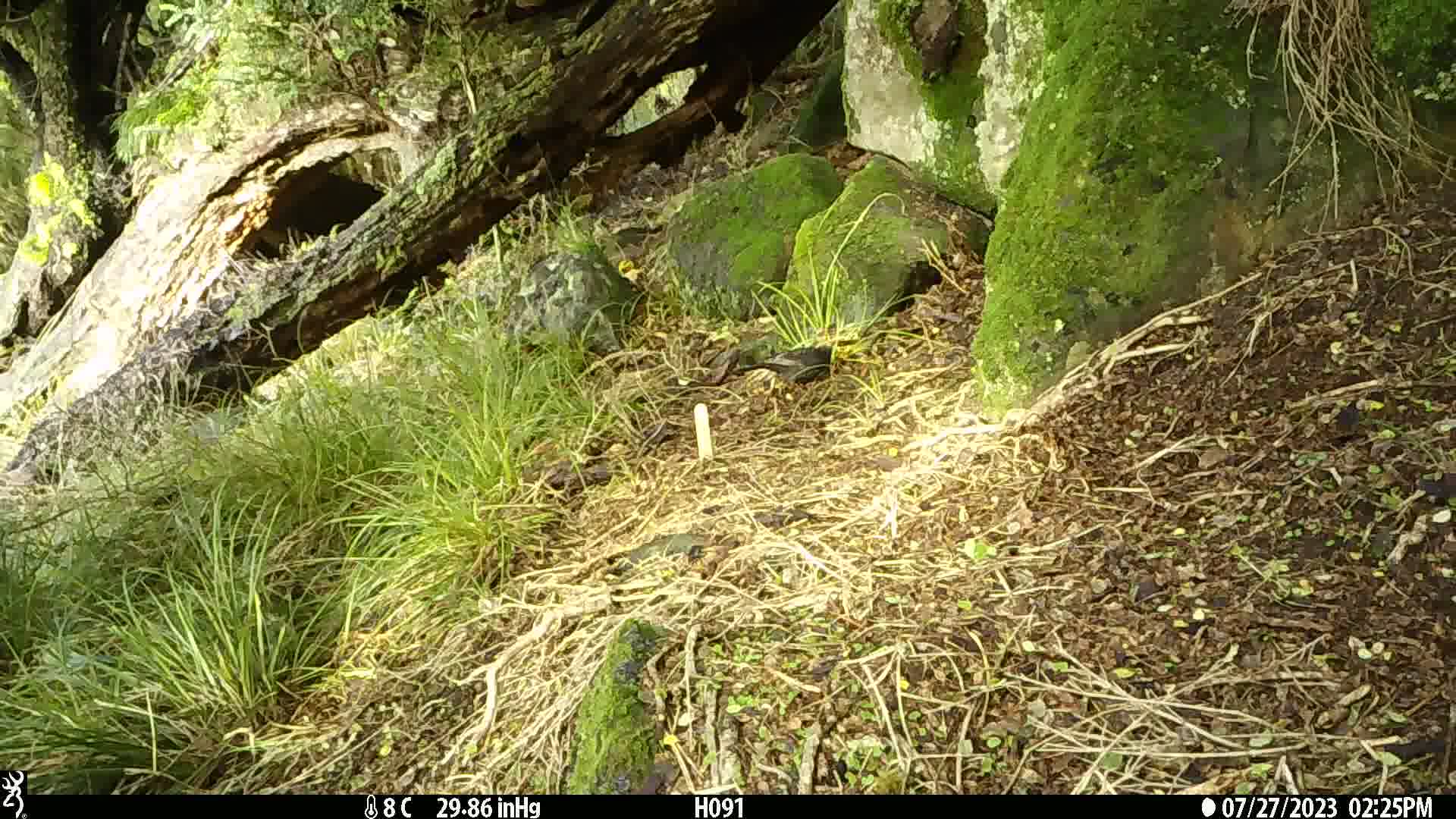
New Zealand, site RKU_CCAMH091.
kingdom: Animalia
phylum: Chordata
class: Aves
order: Passeriformes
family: Turdidae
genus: Turdus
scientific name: Turdus merula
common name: eurasian blackbird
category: blackbird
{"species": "blackbird (eurasian blackbird) (Turdus merula)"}